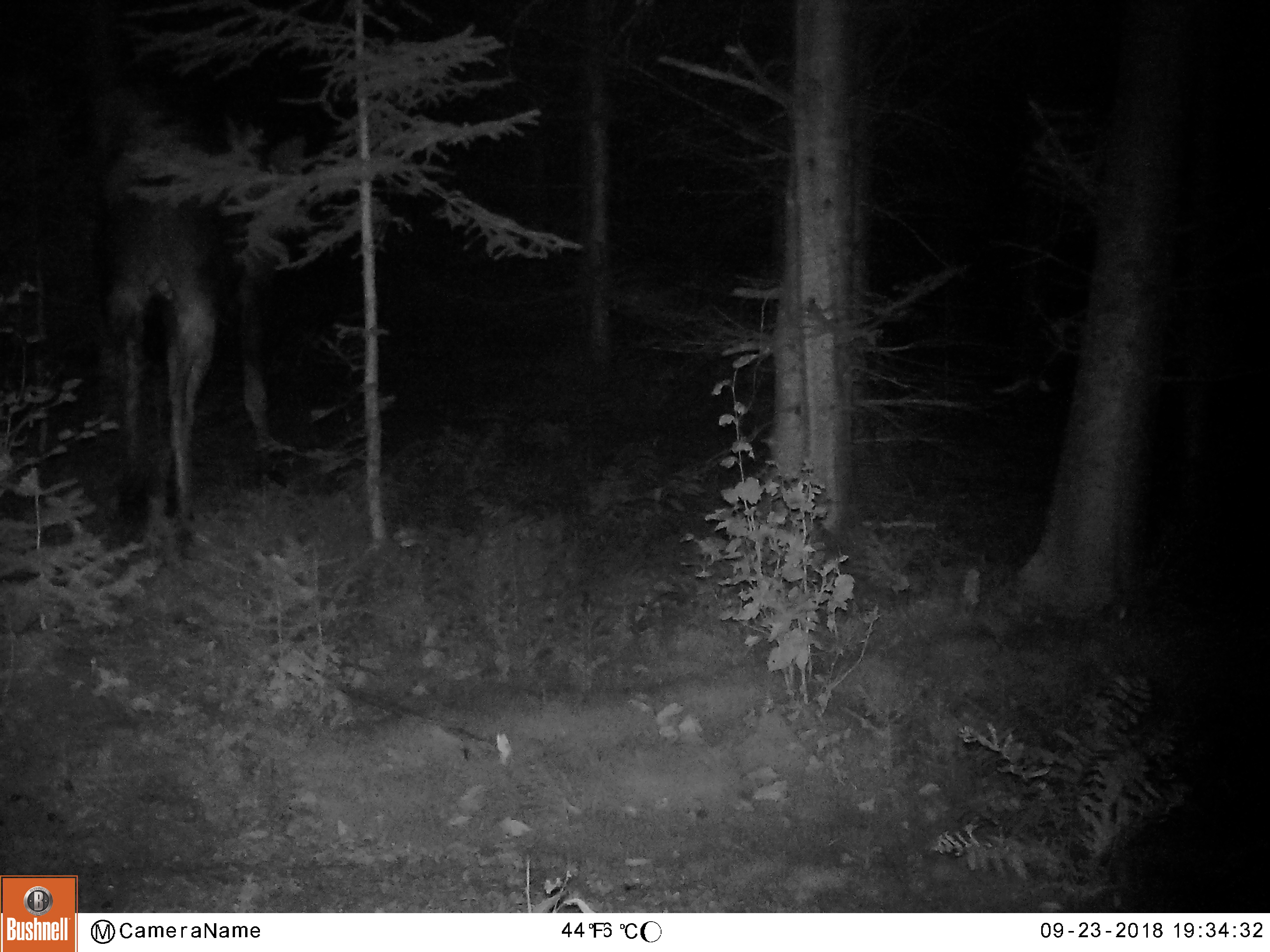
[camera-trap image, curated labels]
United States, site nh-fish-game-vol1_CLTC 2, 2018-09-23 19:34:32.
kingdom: Animalia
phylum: Chordata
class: Mammalia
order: Artiodactyla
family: Cervidae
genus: Alces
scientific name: Alces alces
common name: moose